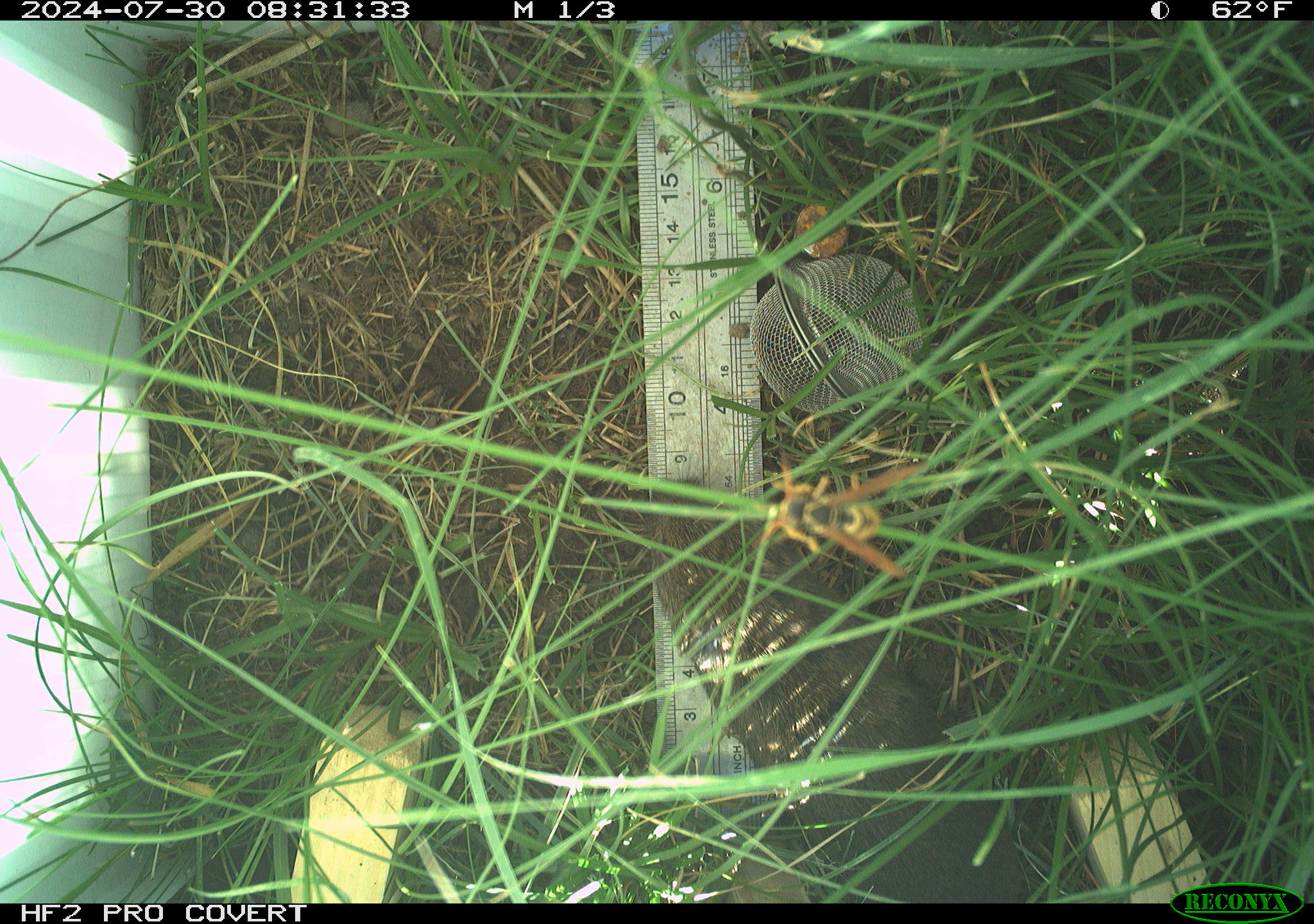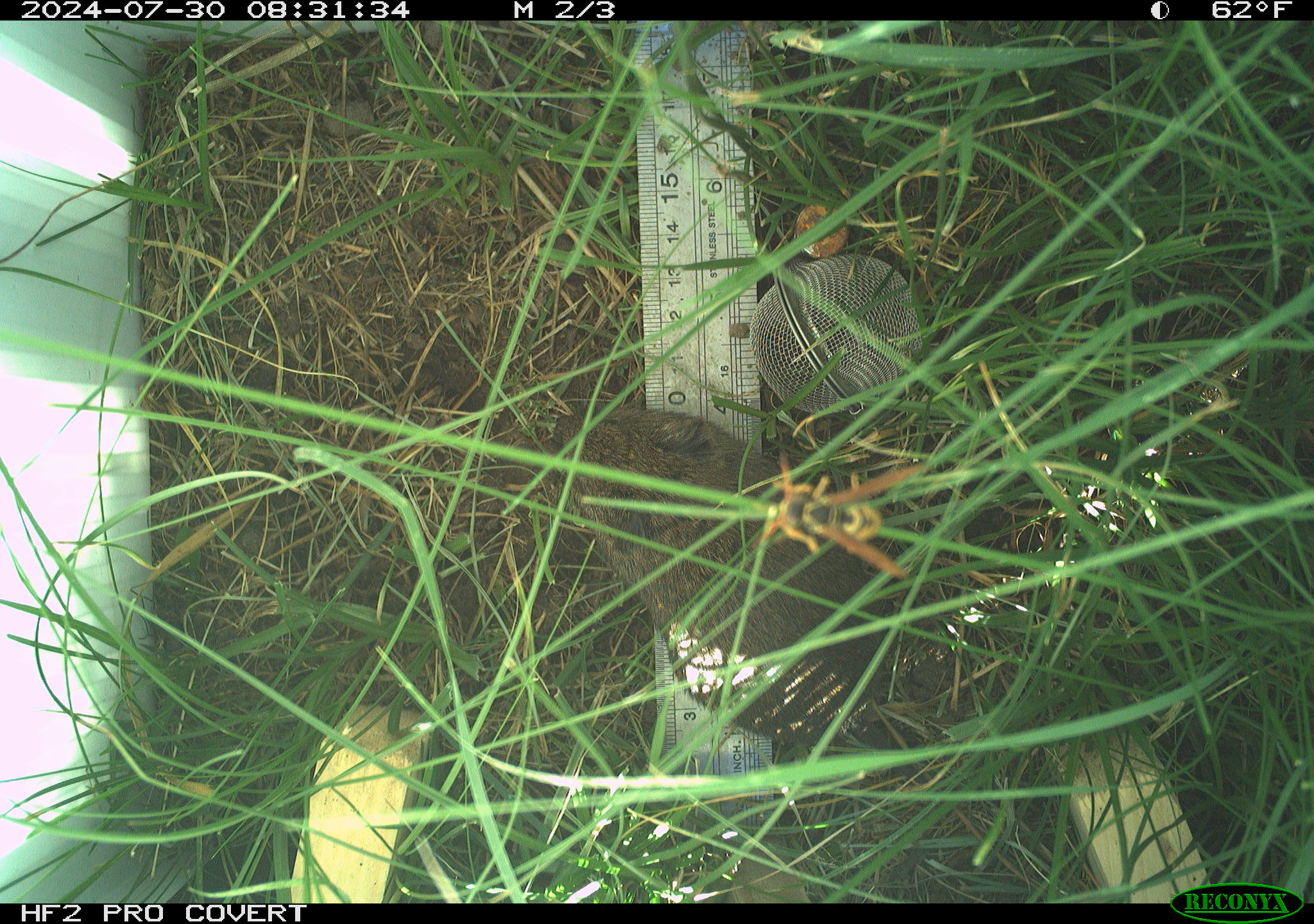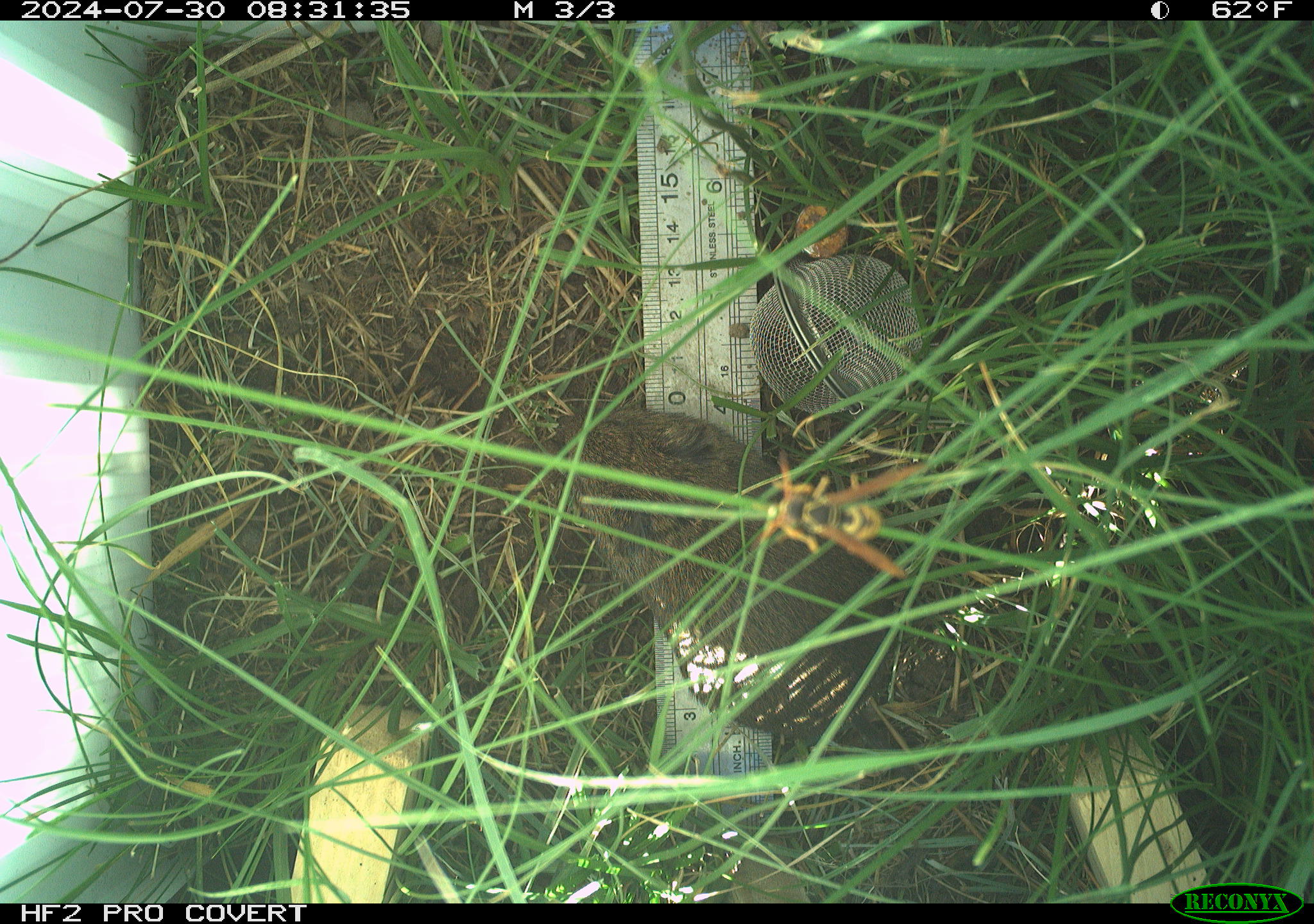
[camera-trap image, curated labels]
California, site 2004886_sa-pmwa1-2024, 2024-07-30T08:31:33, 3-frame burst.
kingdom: Animalia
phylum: Chordata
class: Mammalia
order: Rodentia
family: Cricetidae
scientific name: Arvicolinae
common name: voles, lemmings, and muskrats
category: arvicolinae subfamily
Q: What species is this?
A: Arvicolinae subfamily (voles, lemmings, and muskrats) (Arvicolinae).